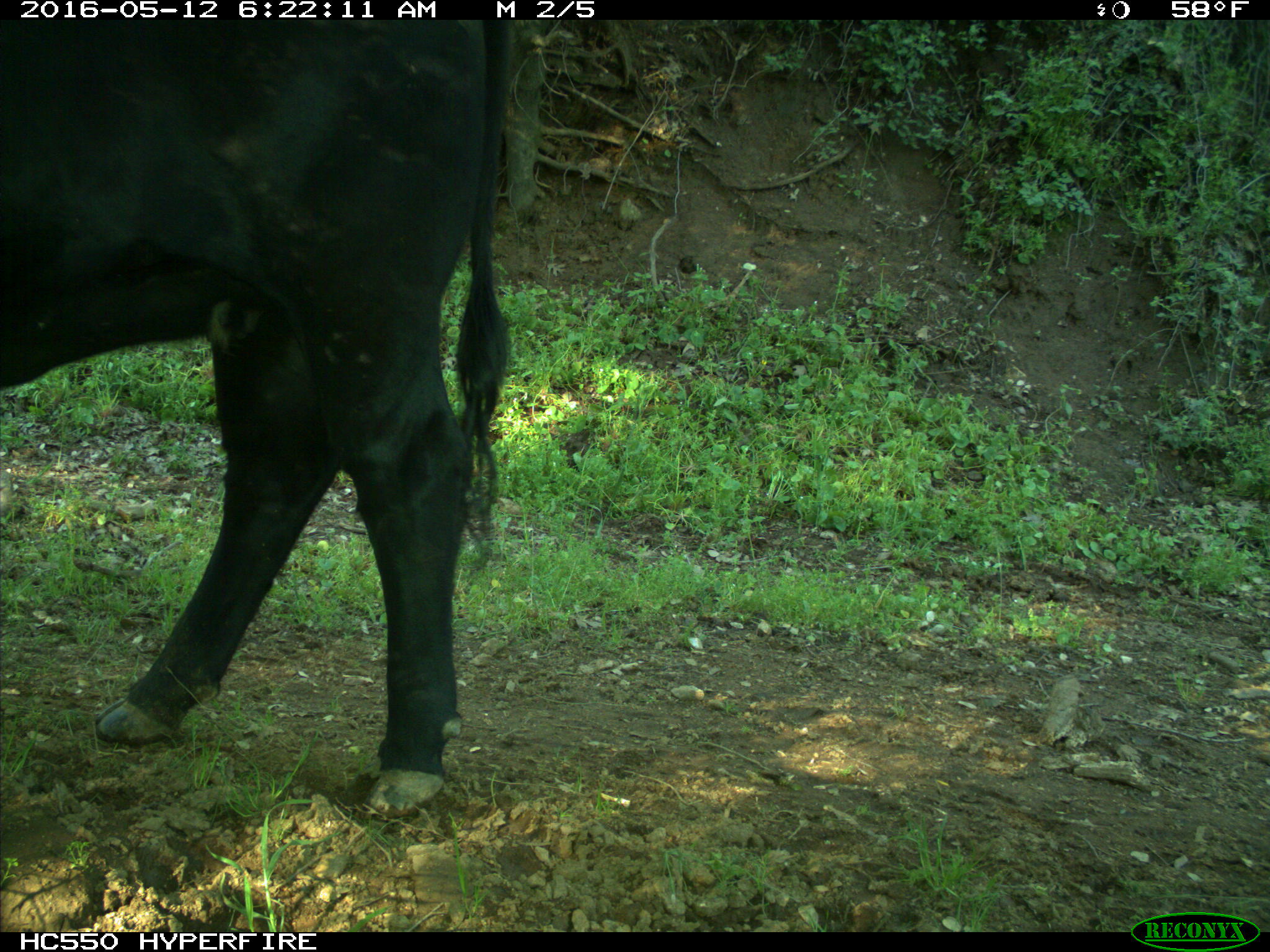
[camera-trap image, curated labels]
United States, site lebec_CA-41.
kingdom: Animalia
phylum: Chordata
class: Mammalia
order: Artiodactyla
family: Bovidae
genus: Bos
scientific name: Bos taurus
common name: domestic cow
Bos taurus (domestic cow).